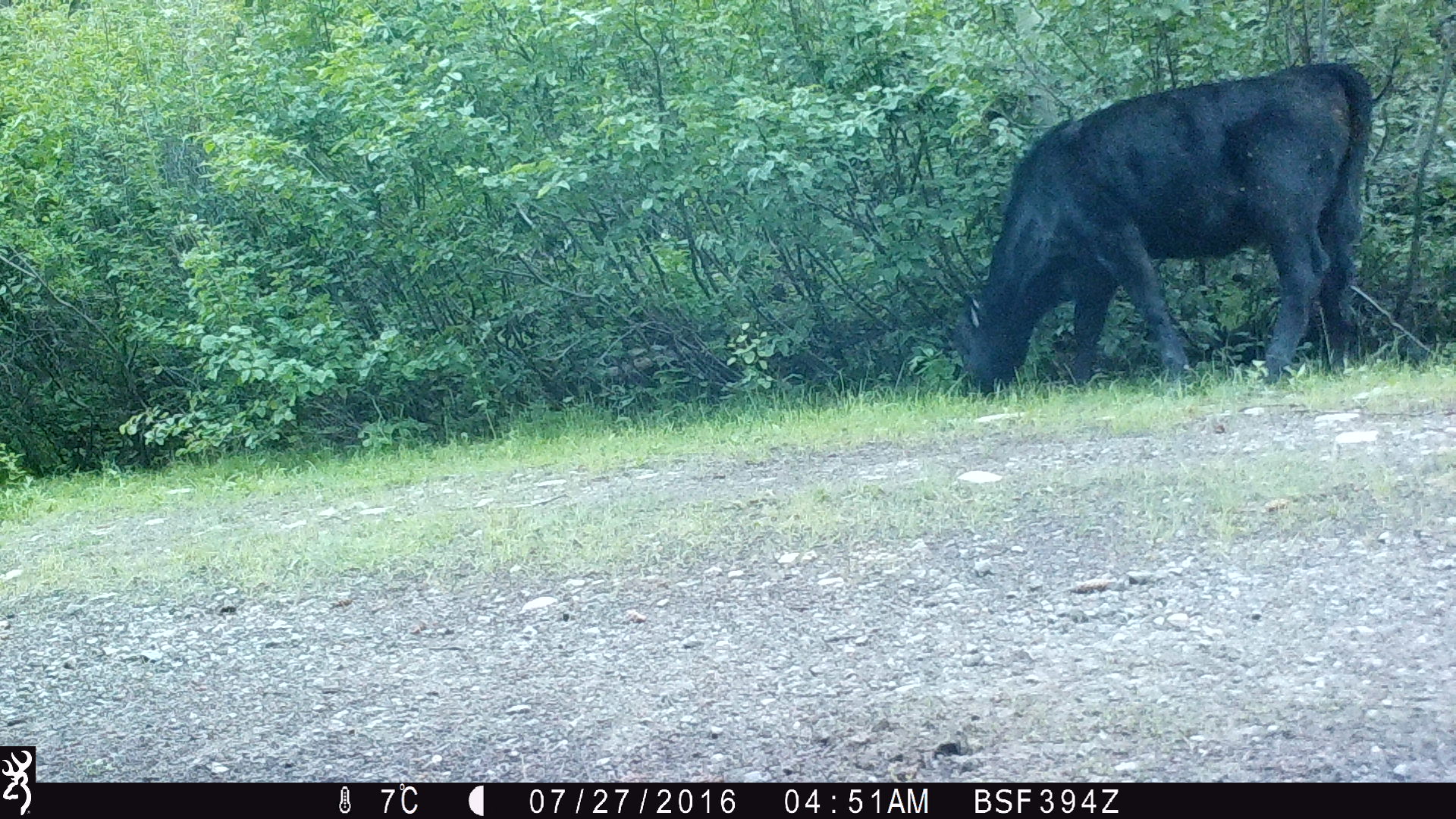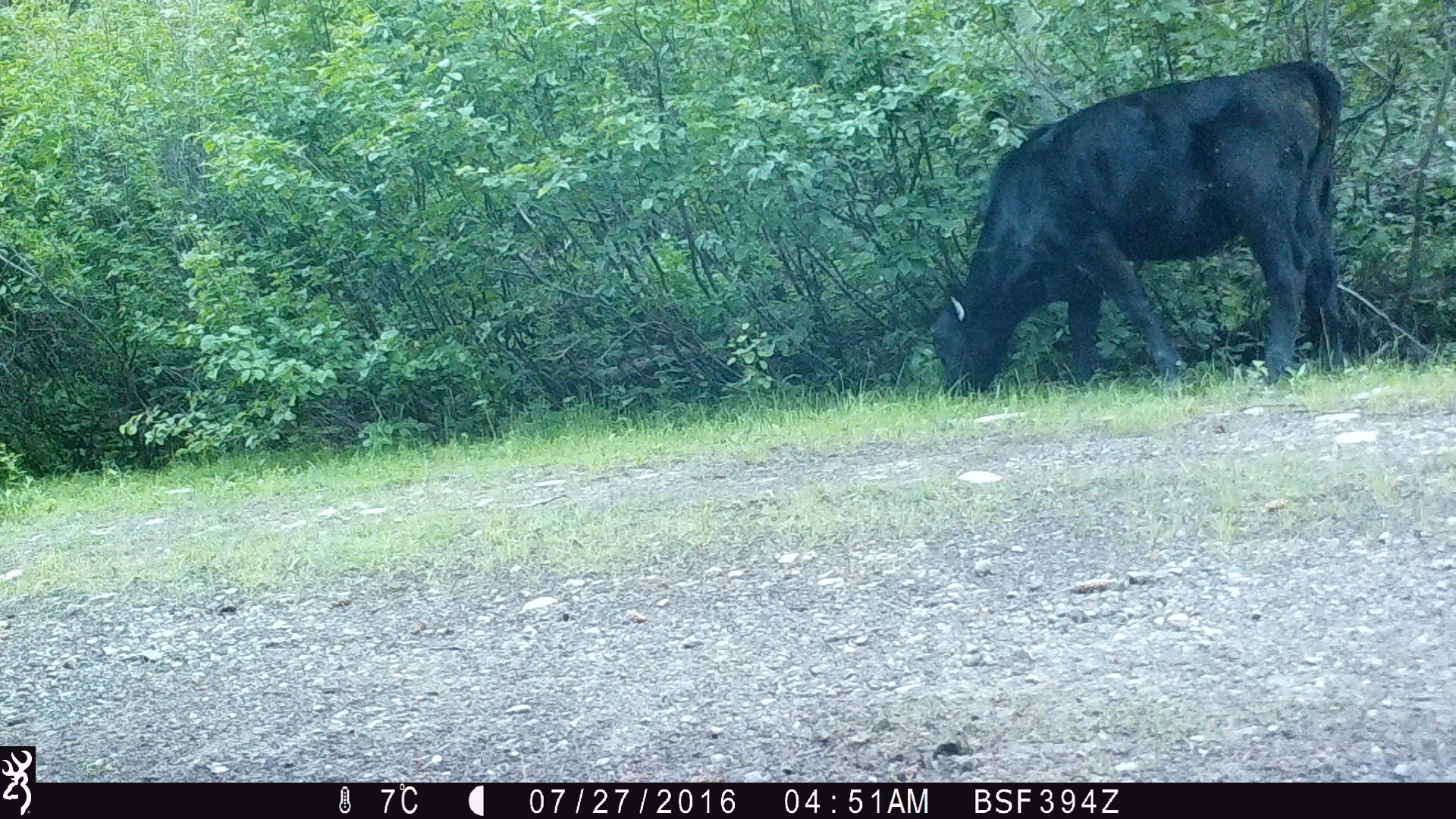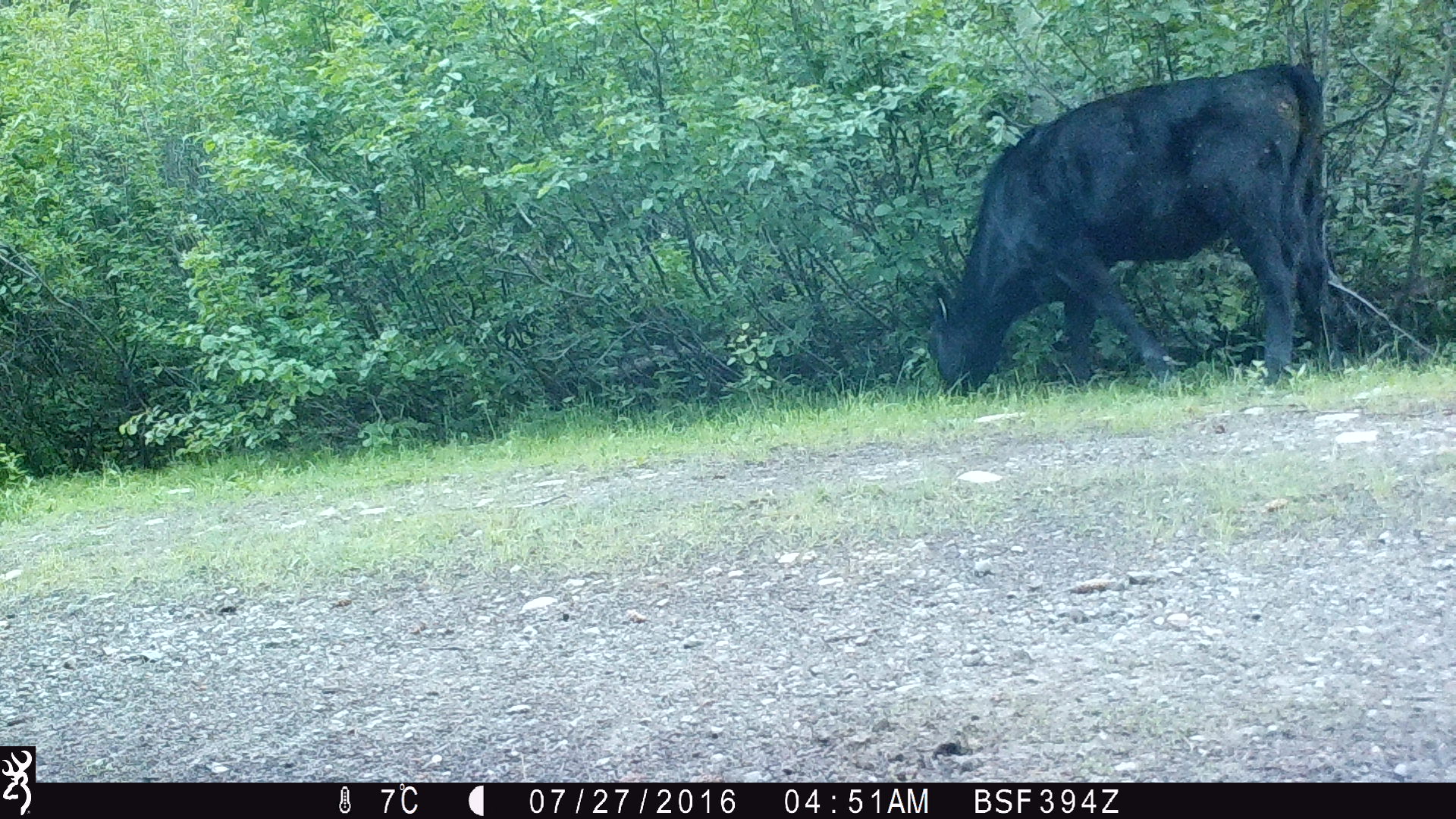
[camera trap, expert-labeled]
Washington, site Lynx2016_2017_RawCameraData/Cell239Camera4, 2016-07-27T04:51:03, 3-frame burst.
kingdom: Animalia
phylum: Chordata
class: Mammalia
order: Artiodactyla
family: Bovidae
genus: Bos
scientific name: Bos taurus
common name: domestic cattle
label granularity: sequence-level